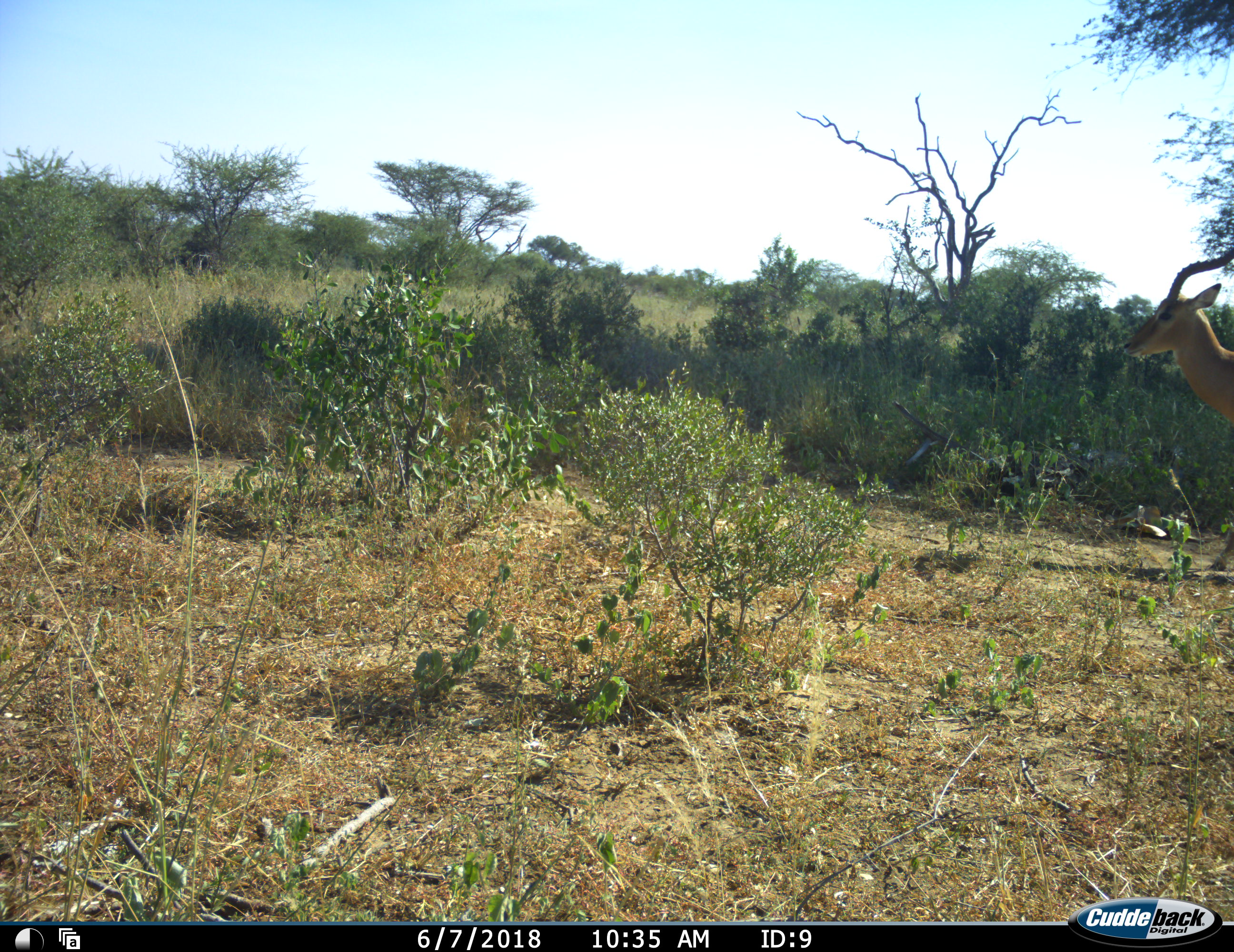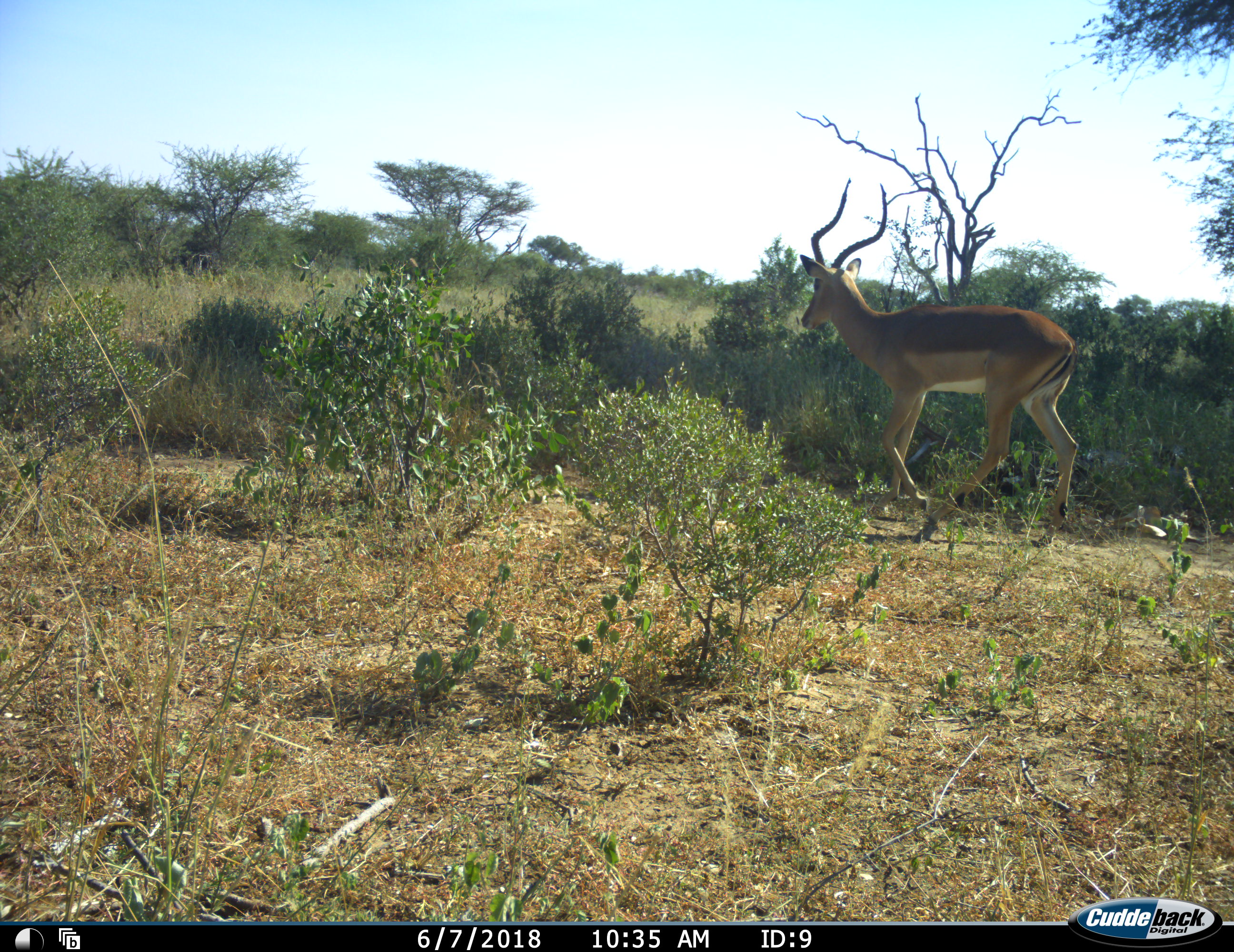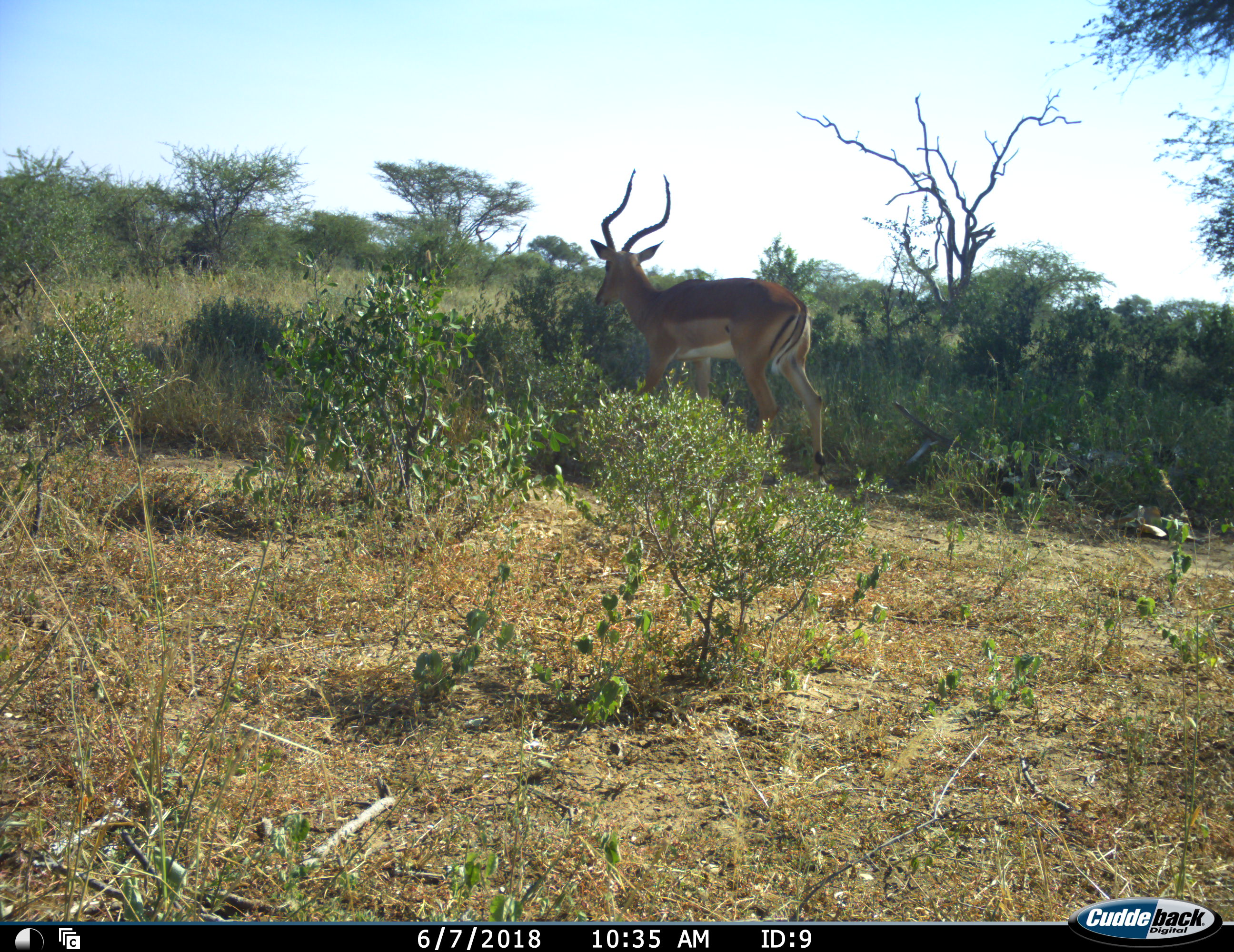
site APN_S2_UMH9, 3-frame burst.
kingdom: Animalia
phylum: Chordata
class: Mammalia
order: Artiodactyla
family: Bovidae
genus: Aepyceros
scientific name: Aepyceros melampus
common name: impala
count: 1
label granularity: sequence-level